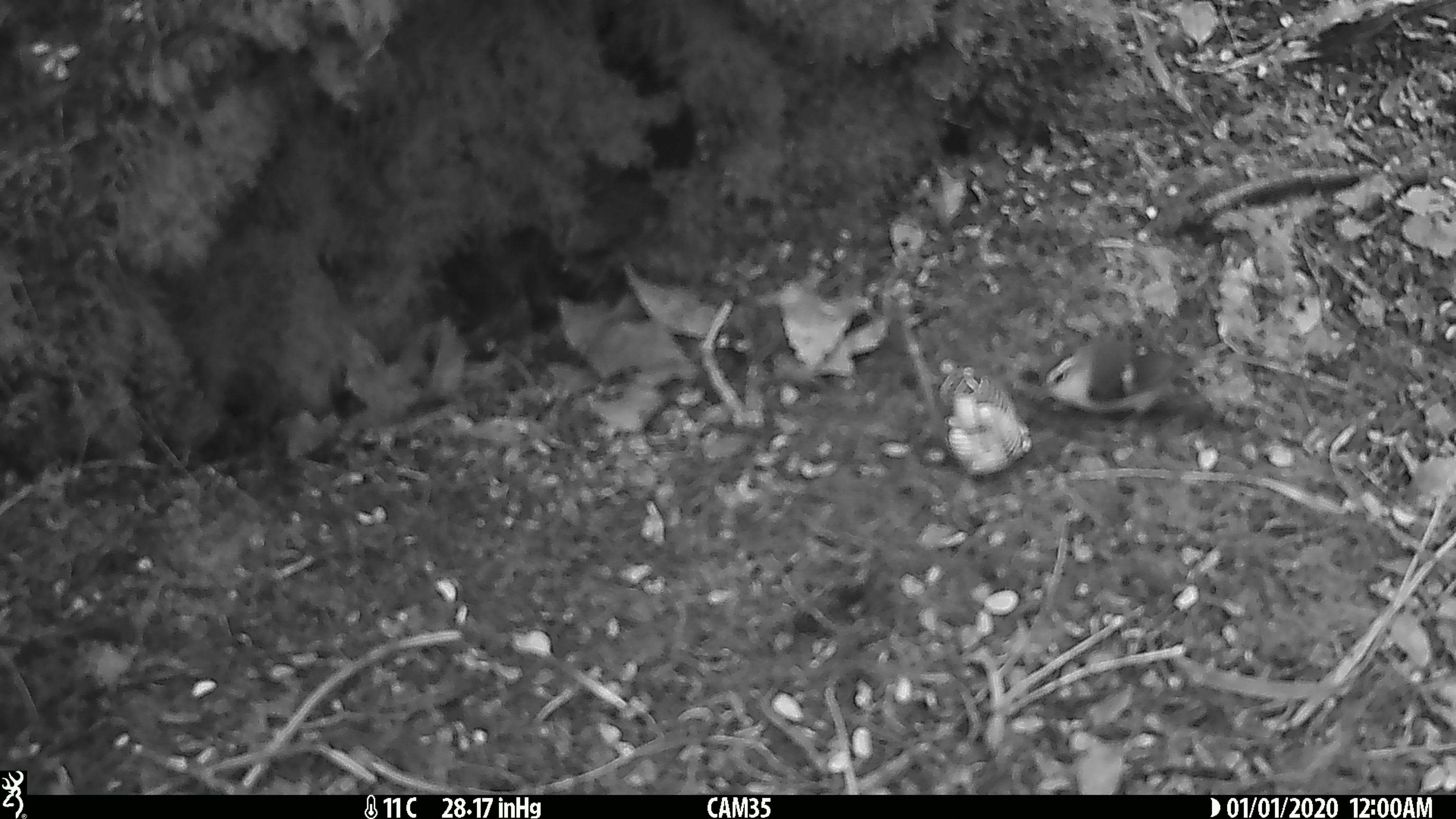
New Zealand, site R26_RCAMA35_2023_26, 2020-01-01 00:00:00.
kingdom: Animalia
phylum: Chordata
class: Aves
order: Passeriformes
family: Acanthisittidae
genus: Acanthisitta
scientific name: Acanthisitta chloris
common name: rifleman